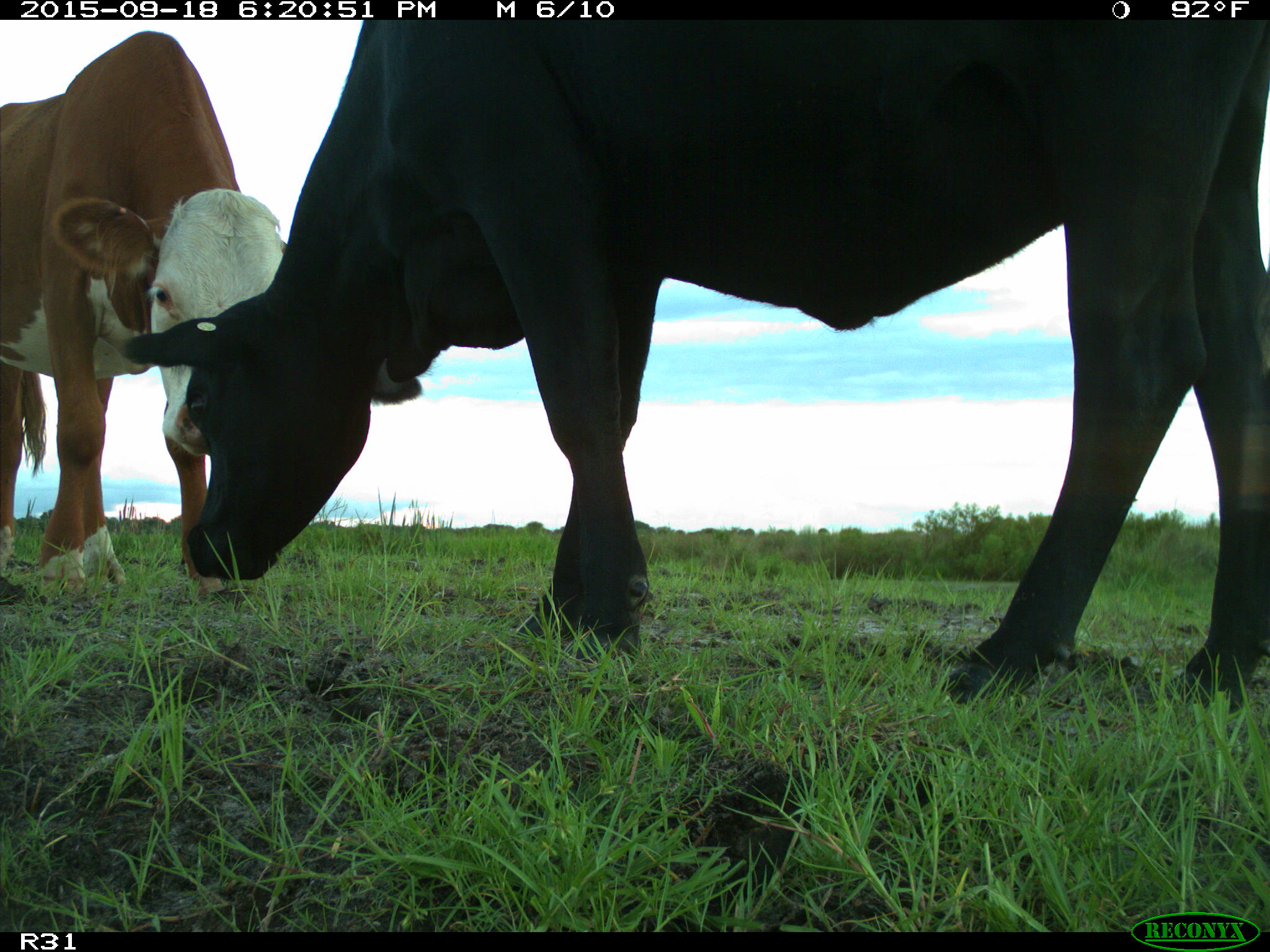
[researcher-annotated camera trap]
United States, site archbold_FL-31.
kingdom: Animalia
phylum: Chordata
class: Mammalia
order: Artiodactyla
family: Bovidae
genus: Bos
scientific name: Bos taurus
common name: domestic cow